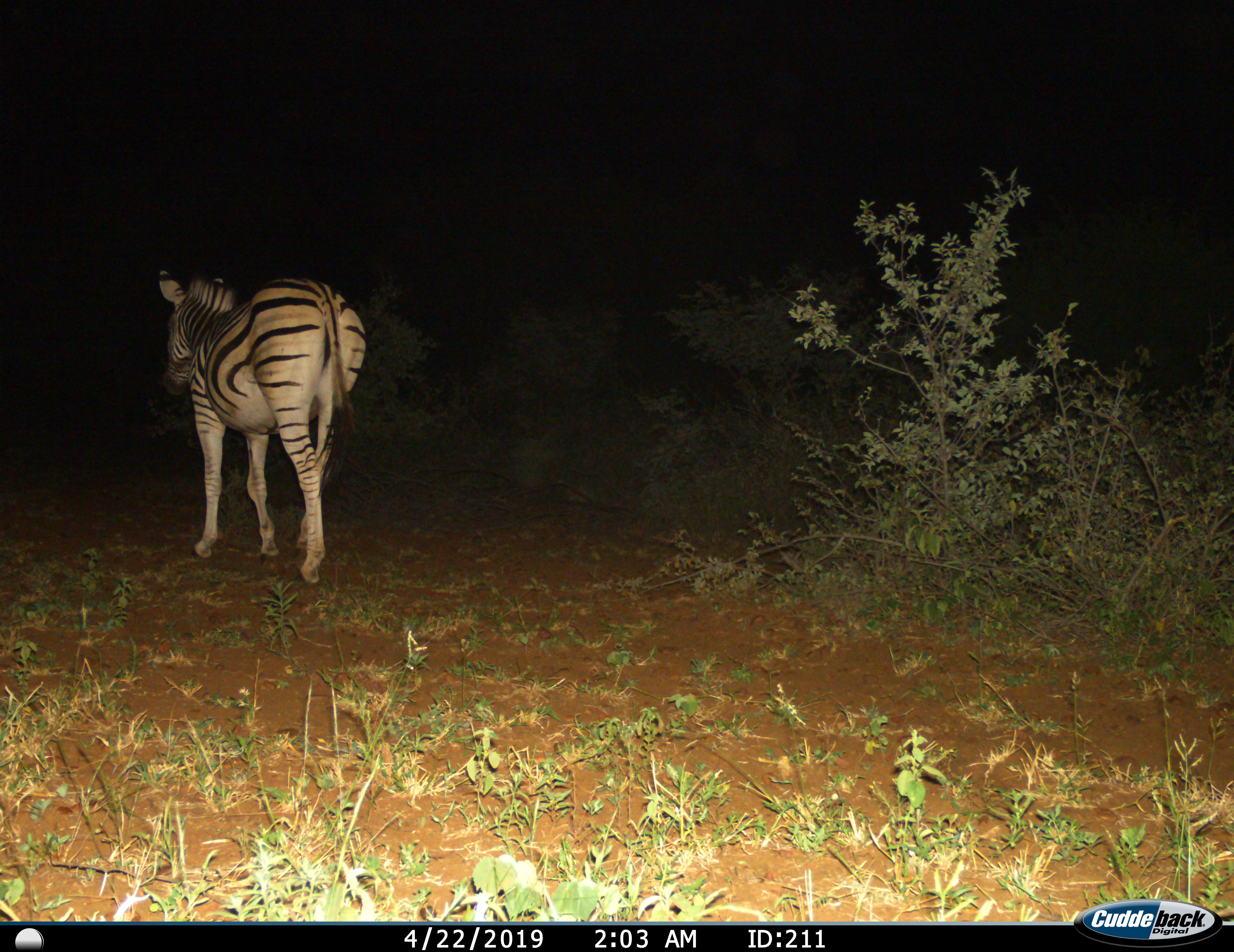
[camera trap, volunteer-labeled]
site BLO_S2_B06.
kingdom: Animalia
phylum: Chordata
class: Mammalia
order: Perissodactyla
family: Equidae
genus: Equus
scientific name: Equus quagga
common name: plains zebra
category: zebraplains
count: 1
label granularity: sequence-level